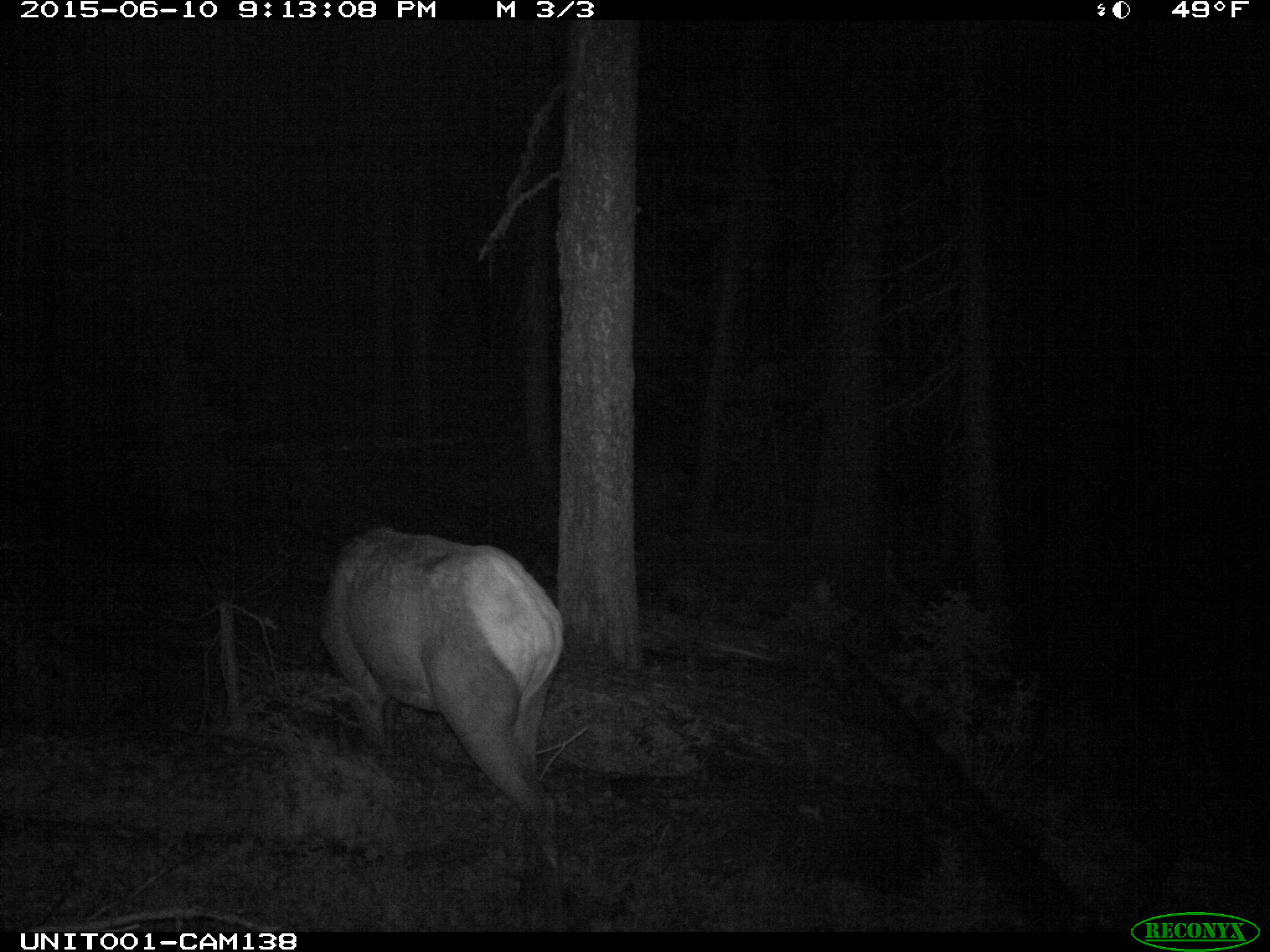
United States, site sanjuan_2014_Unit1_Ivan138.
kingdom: Animalia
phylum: Chordata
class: Mammalia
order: Artiodactyla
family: Cervidae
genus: Cervus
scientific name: Cervus elaphus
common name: red deer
Cervus elaphus (red deer).